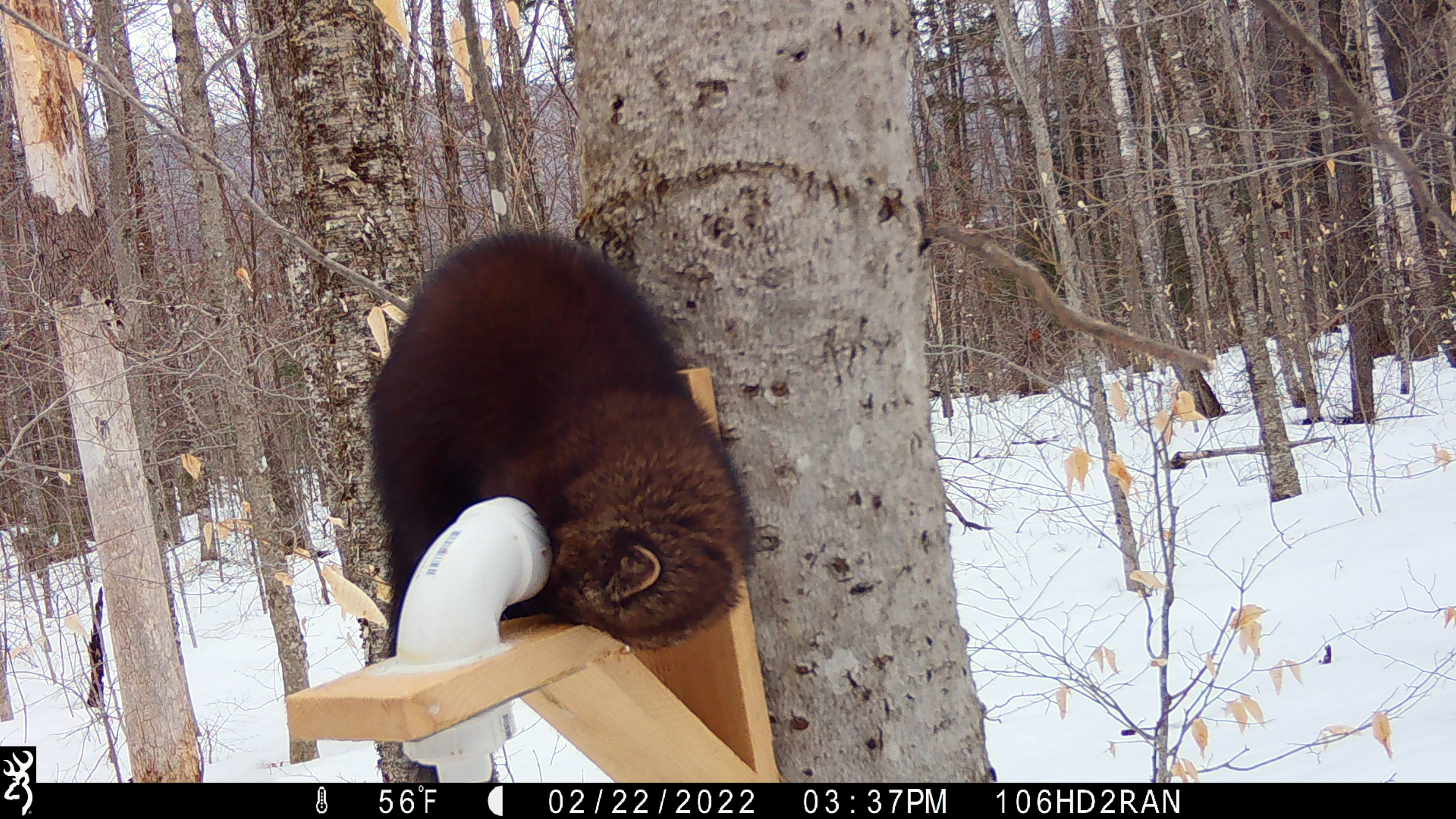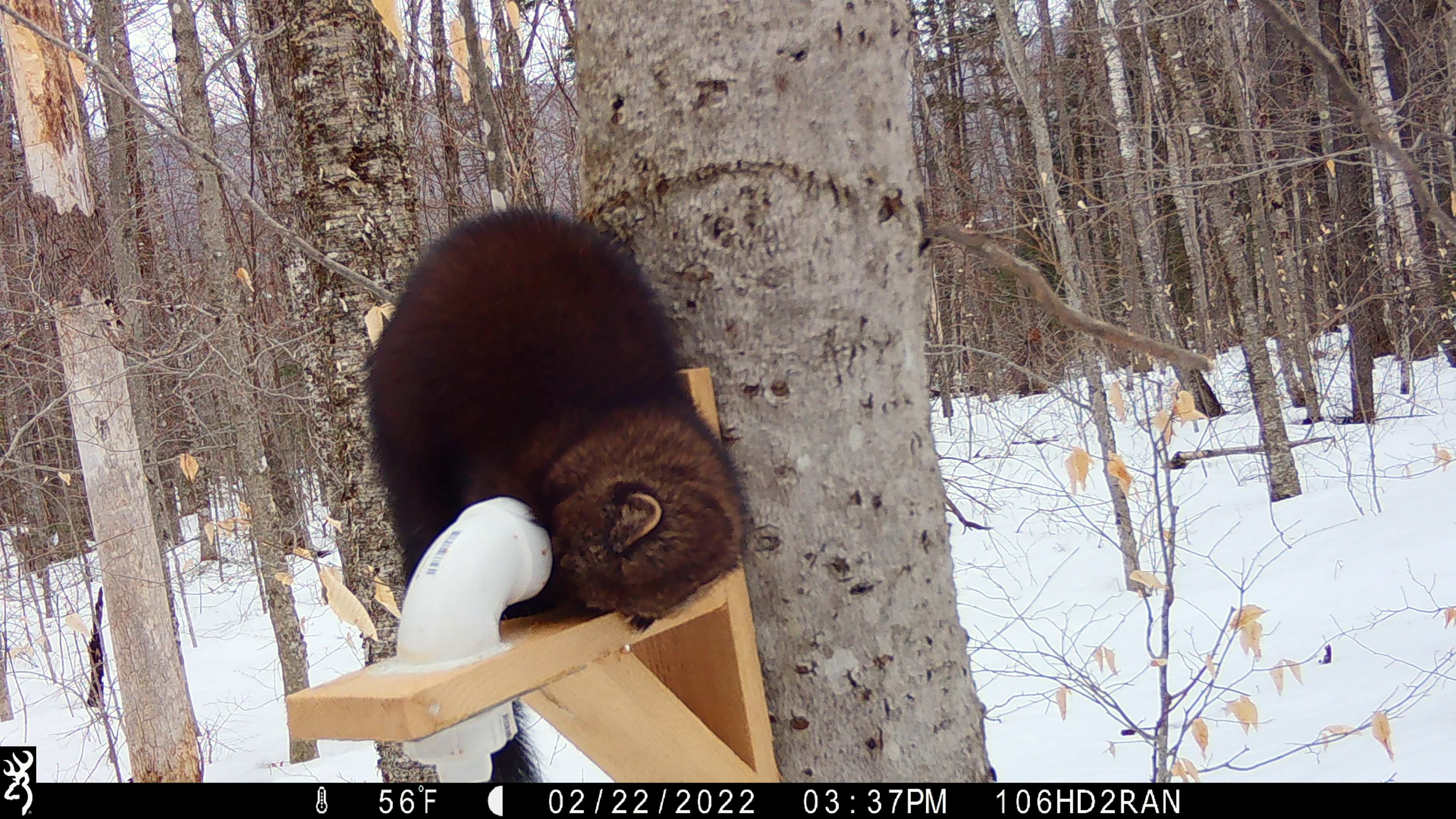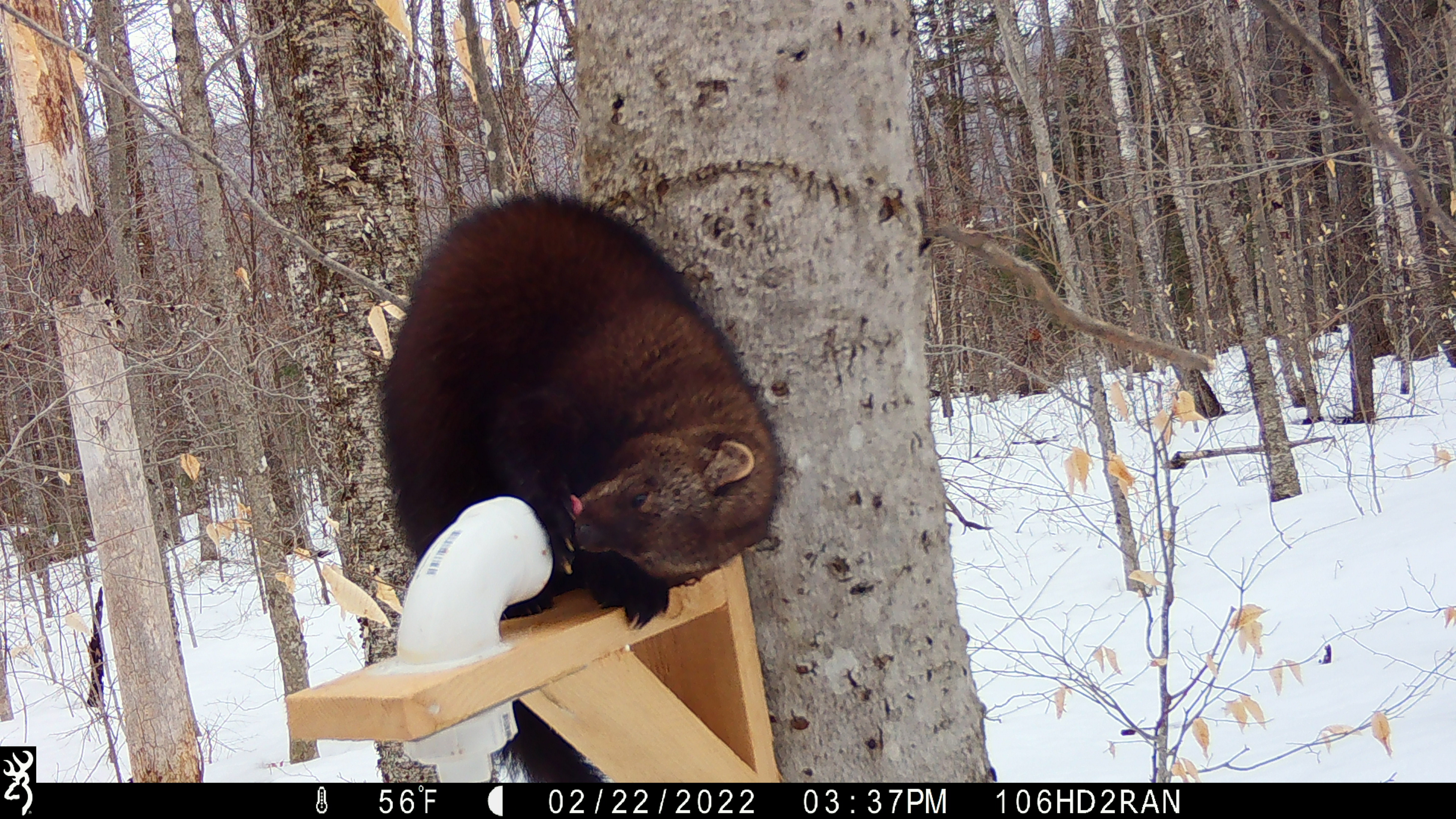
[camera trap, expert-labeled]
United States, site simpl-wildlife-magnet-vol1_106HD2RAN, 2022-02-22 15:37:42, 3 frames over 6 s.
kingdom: Animalia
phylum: Chordata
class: Mammalia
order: Carnivora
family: Mustelidae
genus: Pekania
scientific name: Pekania pennanti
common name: fisher